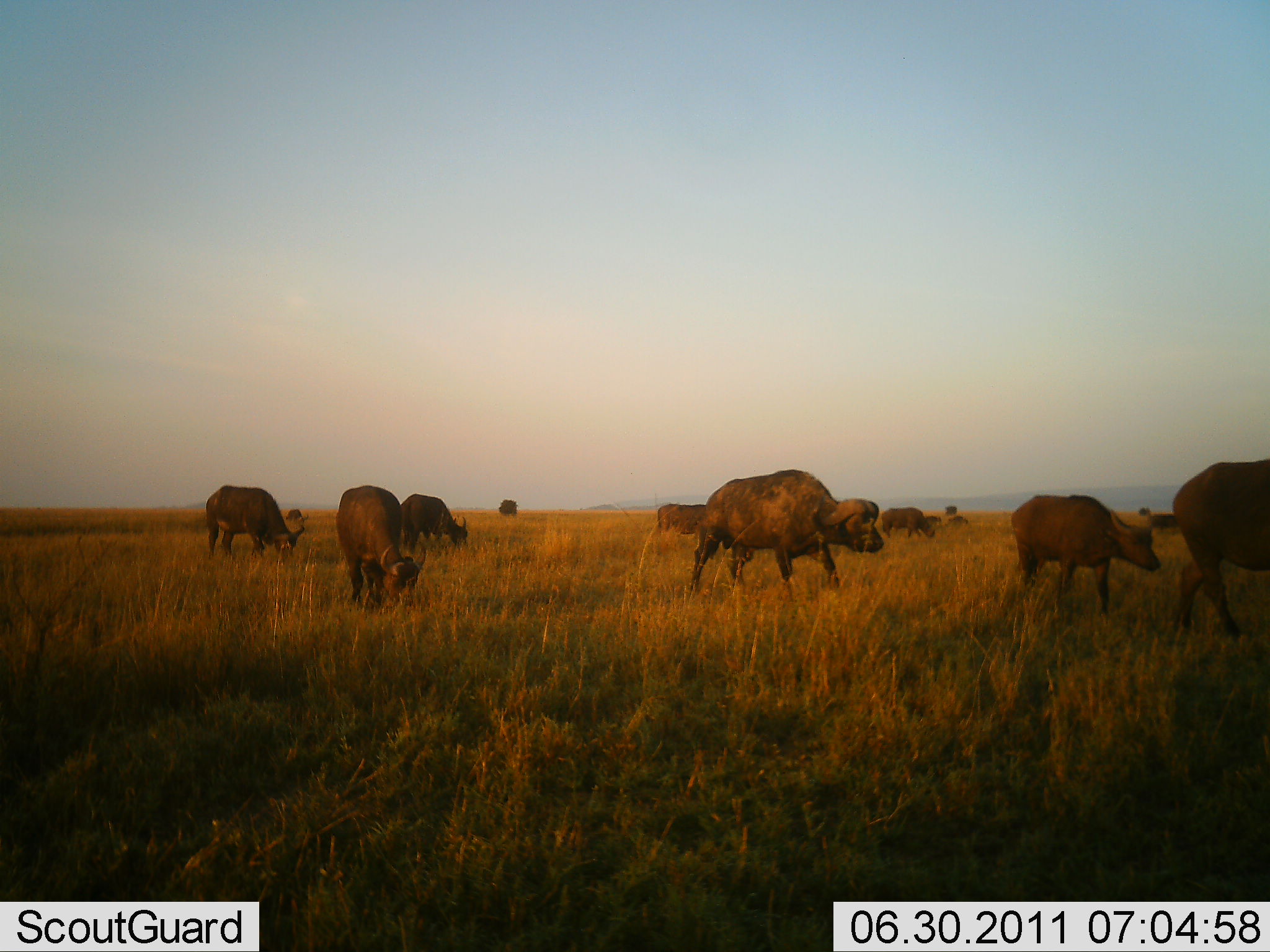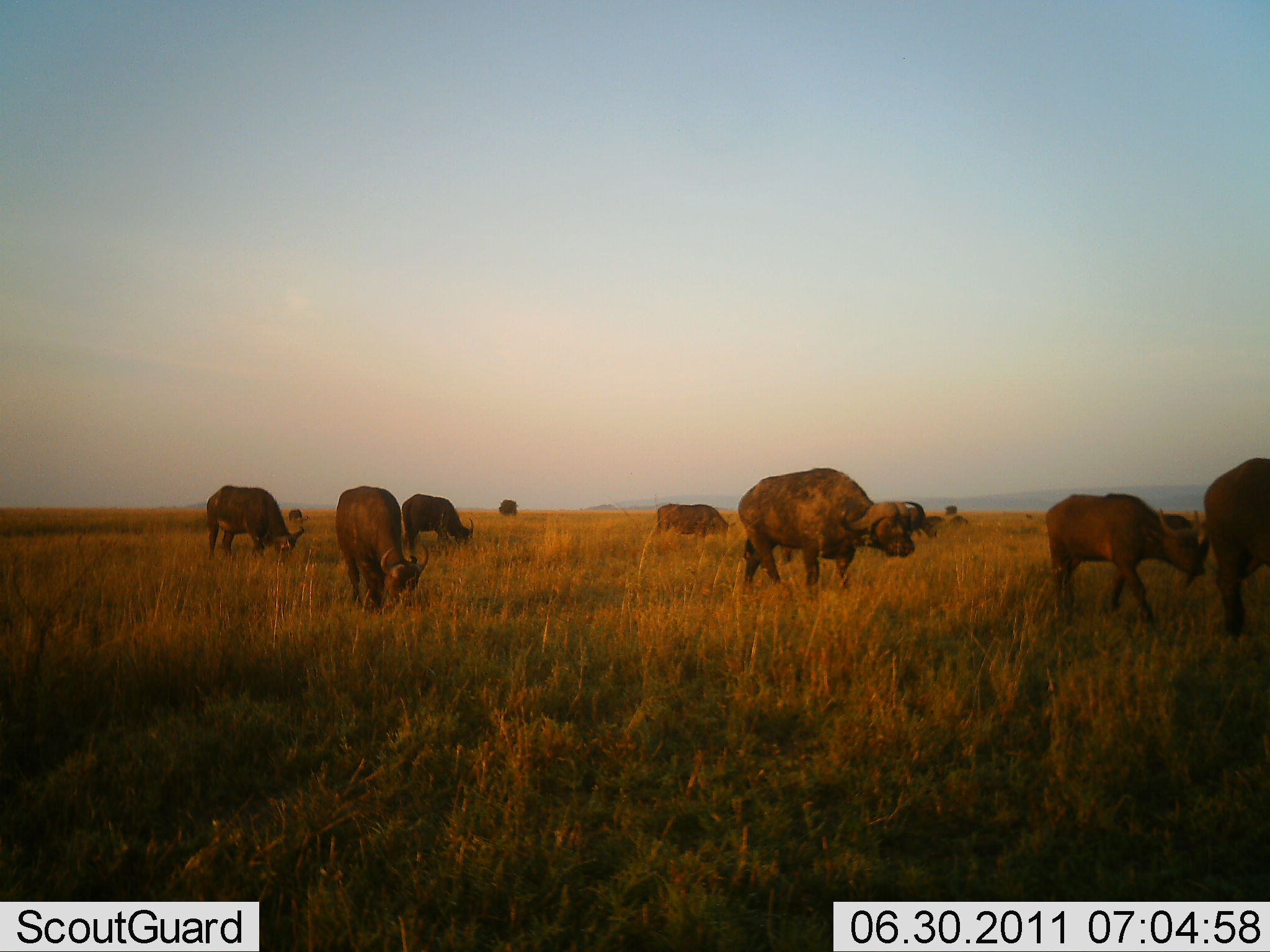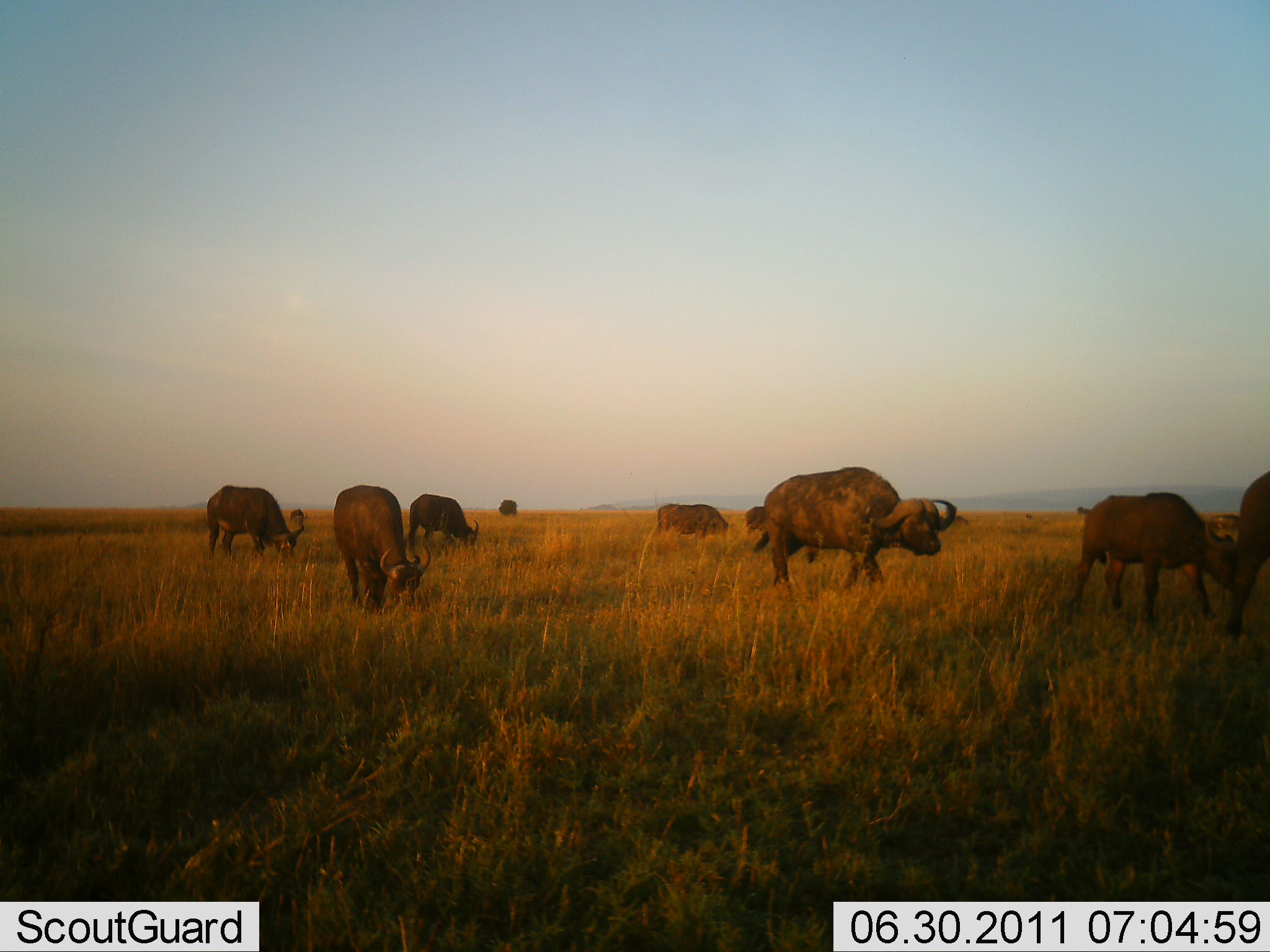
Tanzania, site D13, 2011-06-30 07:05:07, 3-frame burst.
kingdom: Animalia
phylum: Chordata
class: Mammalia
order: Artiodactyla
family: Bovidae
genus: Syncerus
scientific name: Syncerus caffer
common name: cape buffalo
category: buffalo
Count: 11-50.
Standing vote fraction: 45%.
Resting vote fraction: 0%.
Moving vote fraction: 73%.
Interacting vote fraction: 9%.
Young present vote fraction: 45%.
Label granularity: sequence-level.